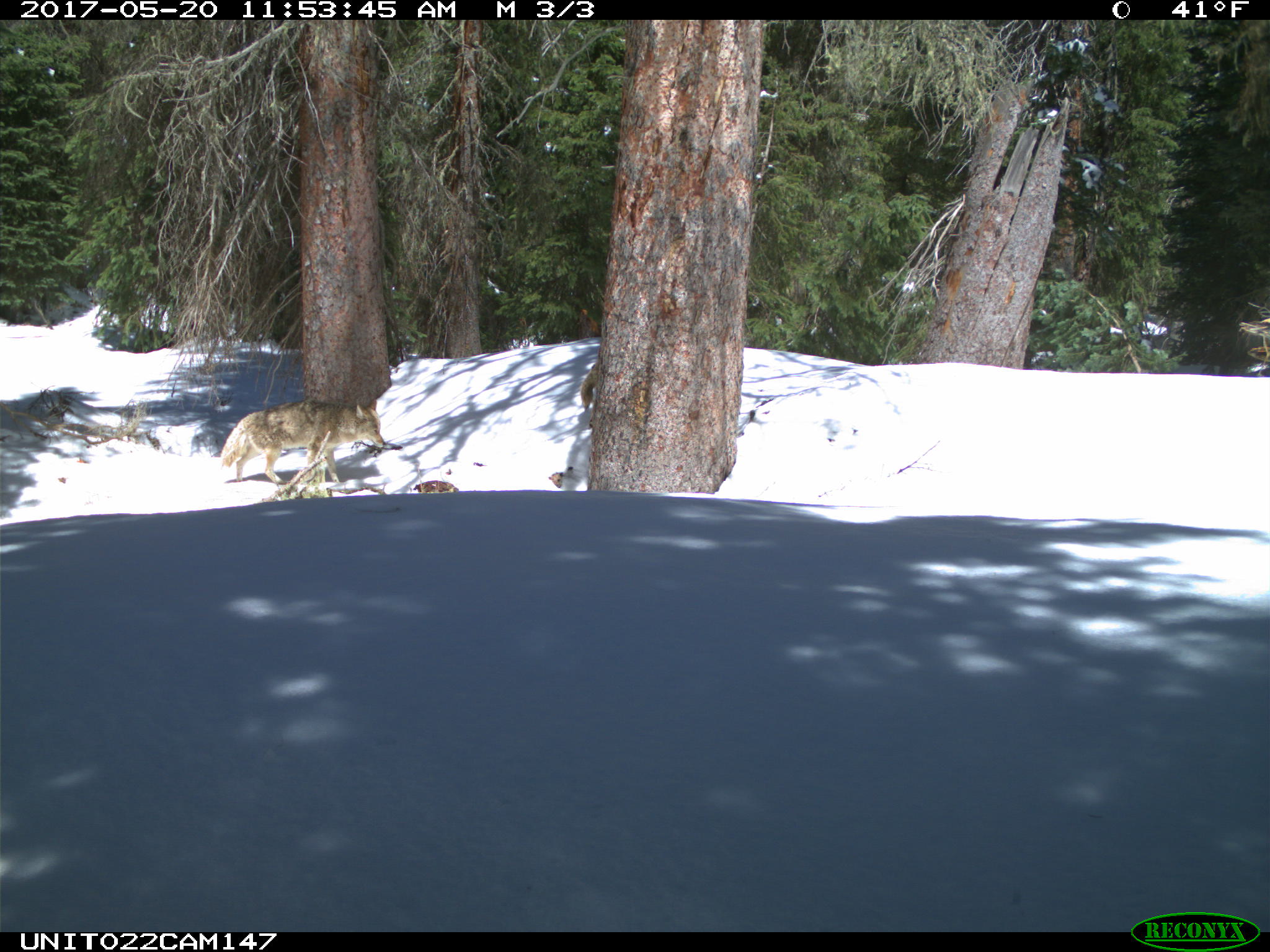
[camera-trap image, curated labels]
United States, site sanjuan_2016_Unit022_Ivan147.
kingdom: Animalia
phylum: Chordata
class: Mammalia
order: Carnivora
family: Canidae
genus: Canis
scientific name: Canis latrans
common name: coyote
Canis latrans (coyote).